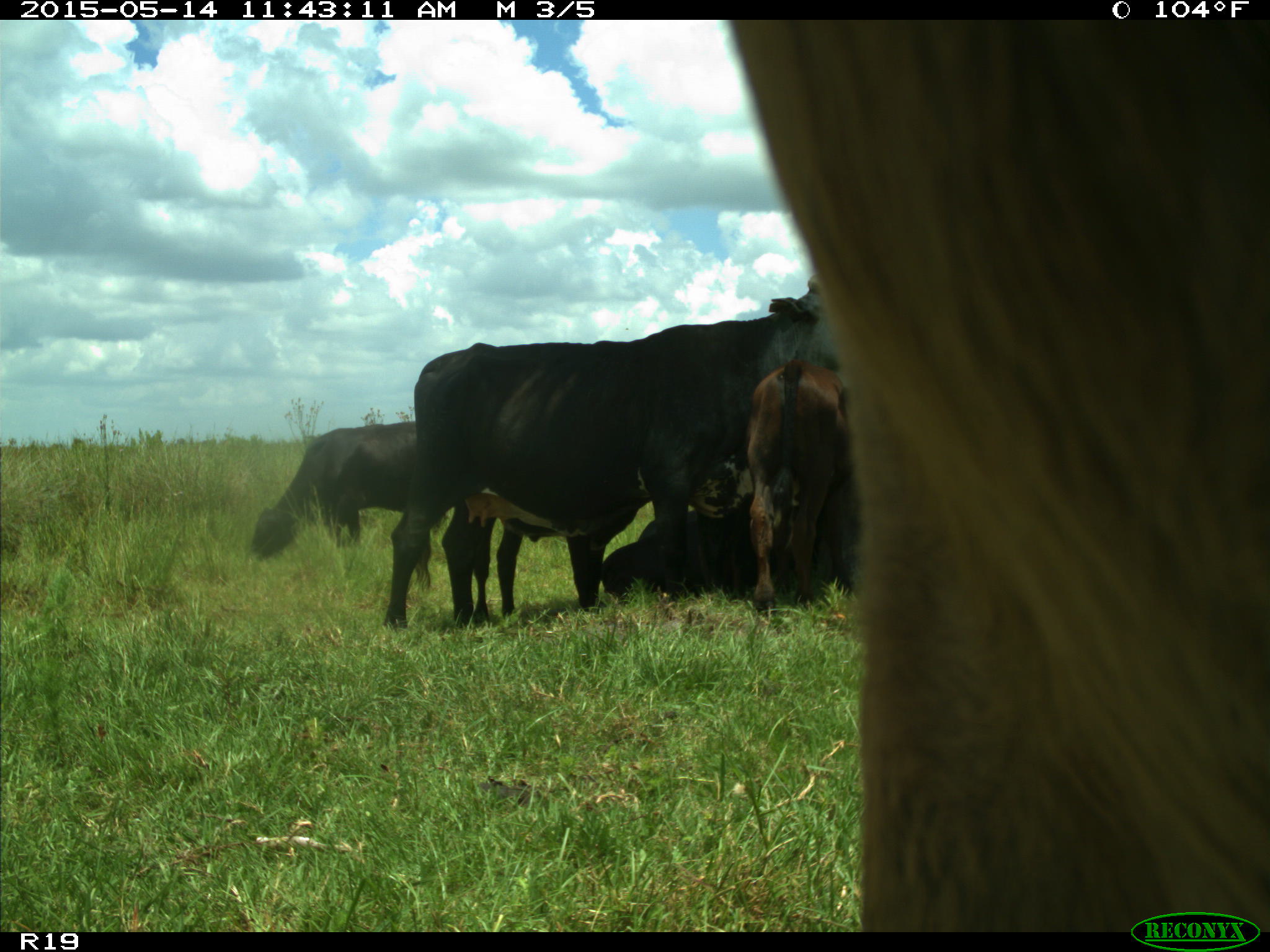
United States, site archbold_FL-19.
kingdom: Animalia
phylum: Chordata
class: Mammalia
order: Artiodactyla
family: Bovidae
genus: Bos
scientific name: Bos taurus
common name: domestic cow